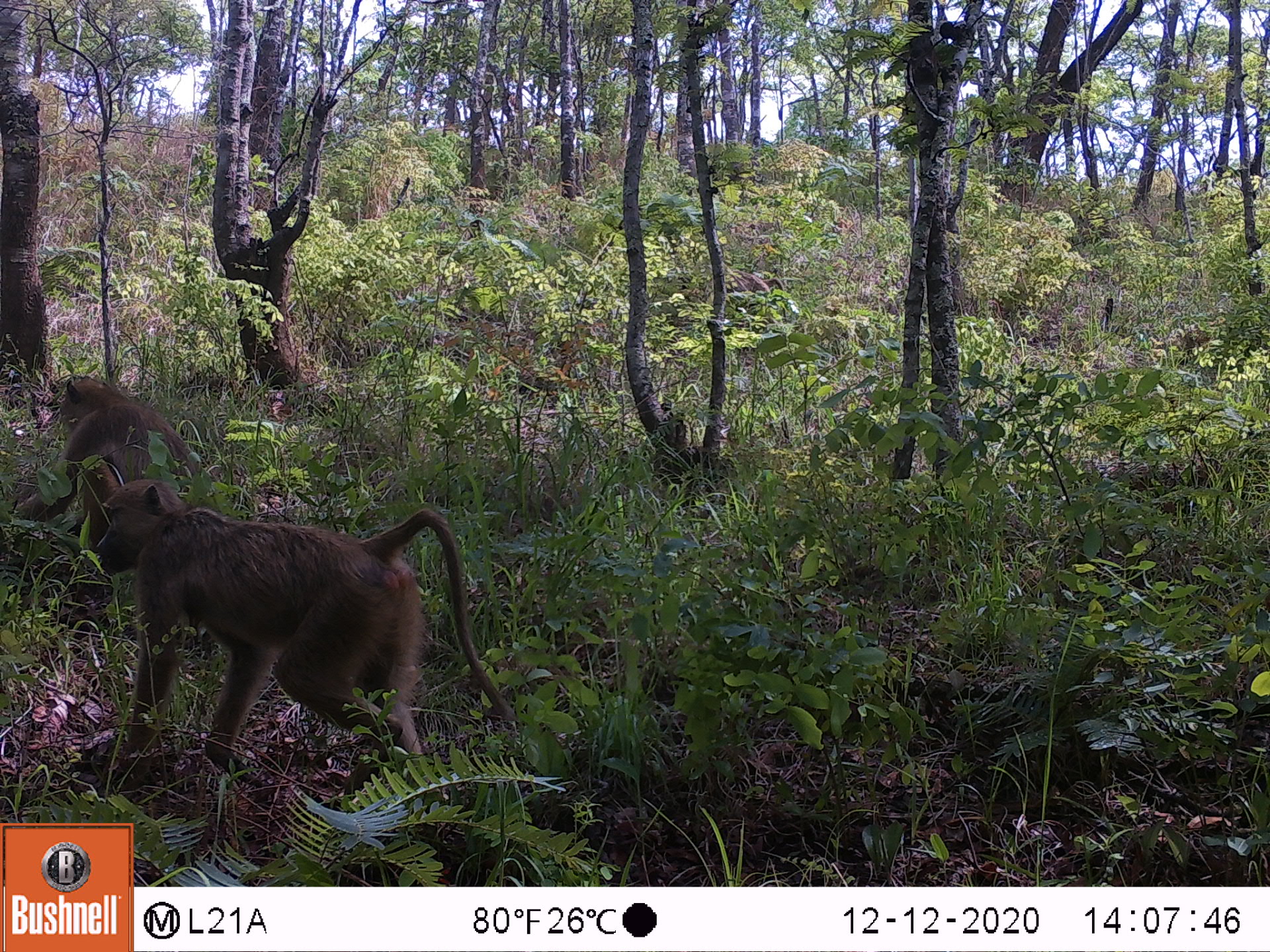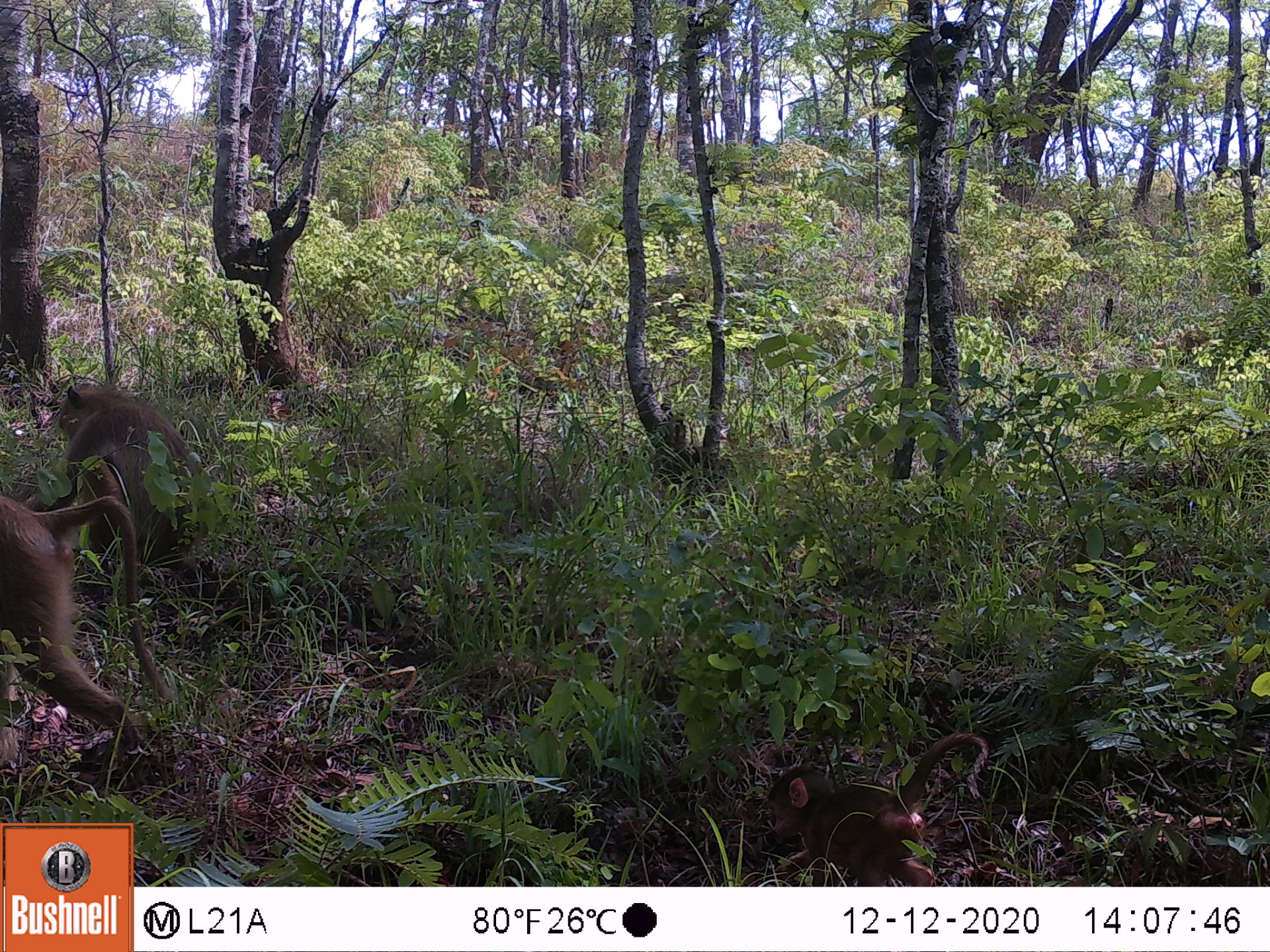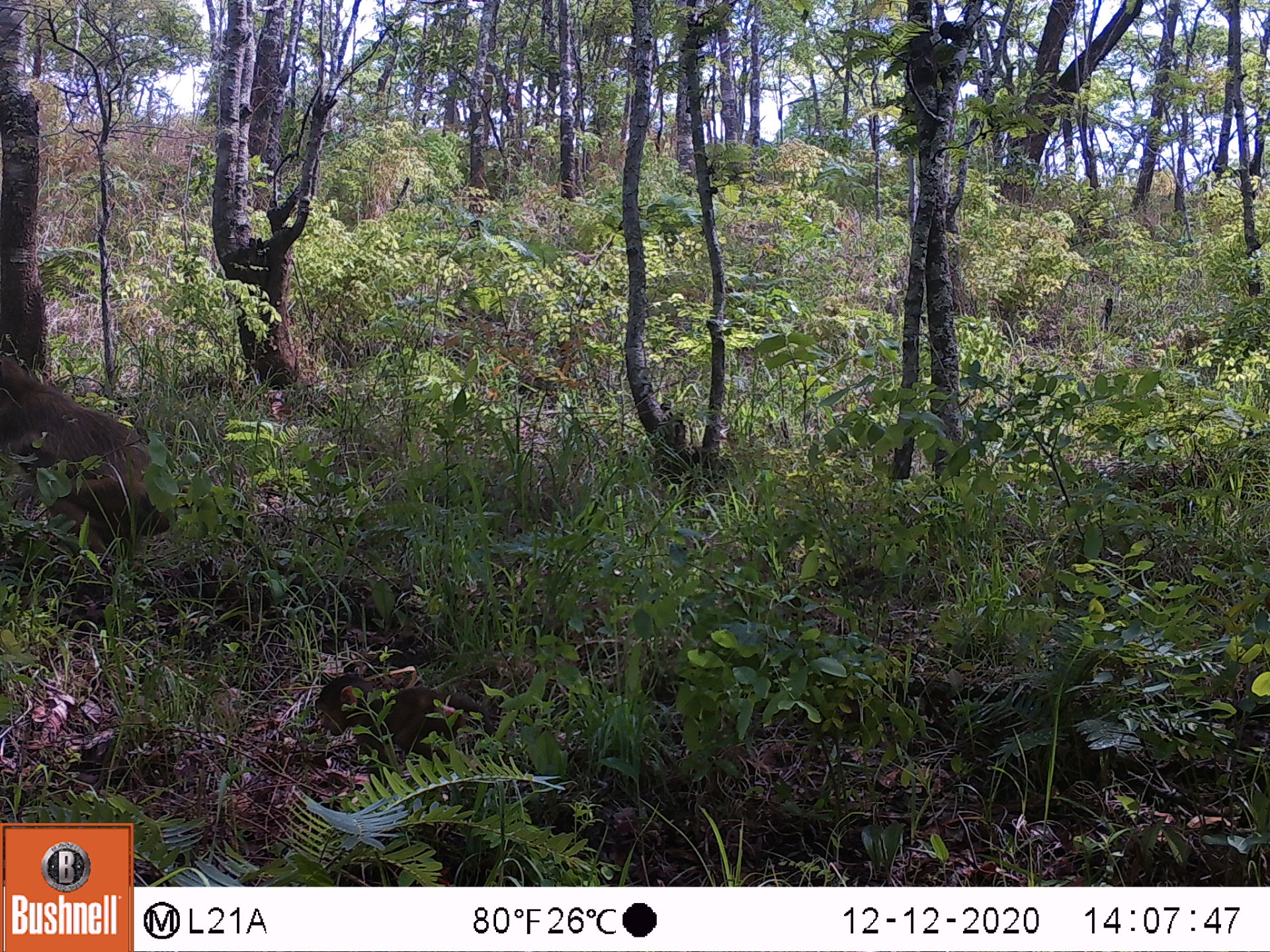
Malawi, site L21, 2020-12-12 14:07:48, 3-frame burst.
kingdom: Animalia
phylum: Chordata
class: Mammalia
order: Primates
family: Cercopithecidae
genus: Papio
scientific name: Papio cynocephalus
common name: yellow baboon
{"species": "yellow baboon (Papio cynocephalus)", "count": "2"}